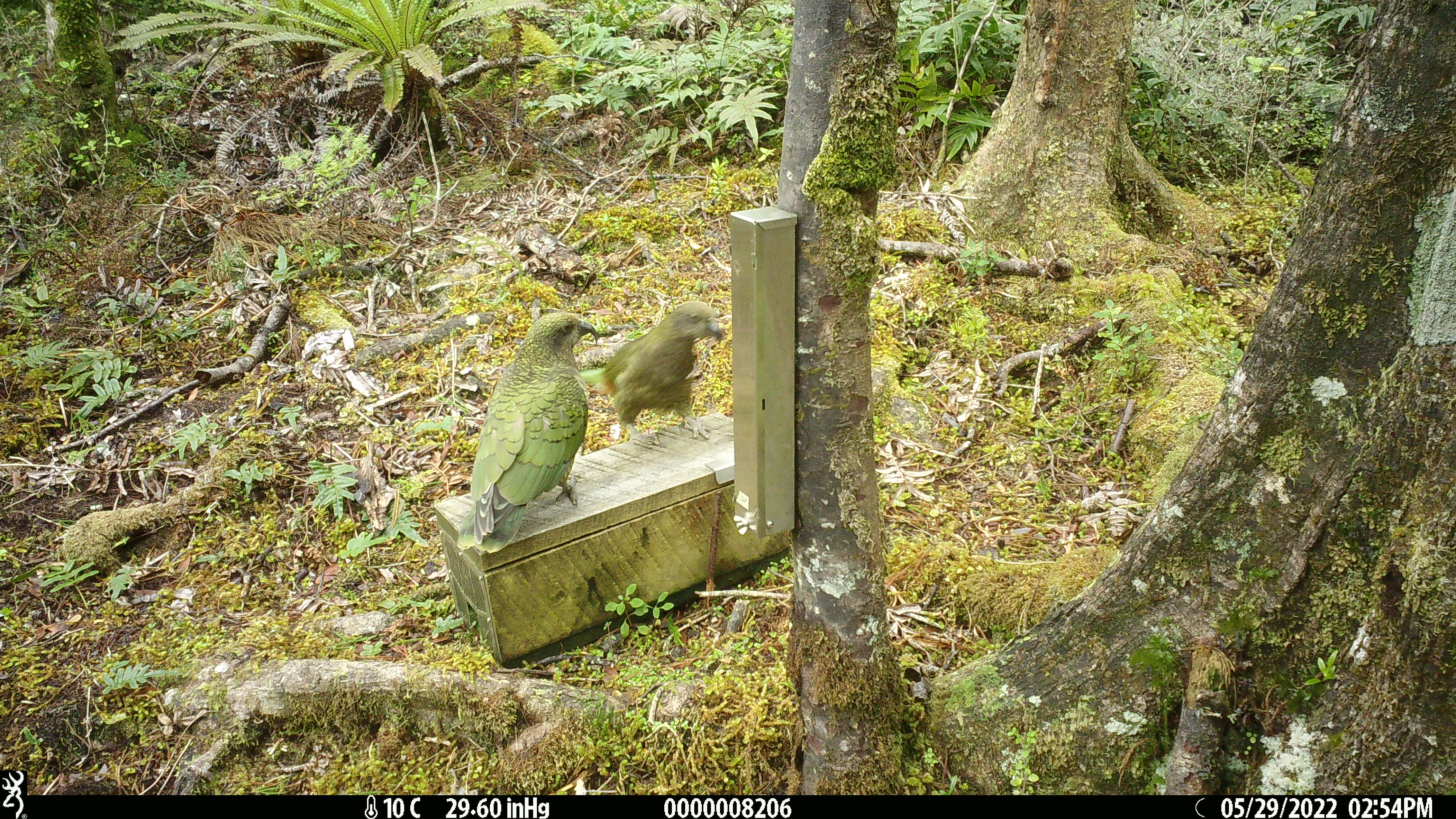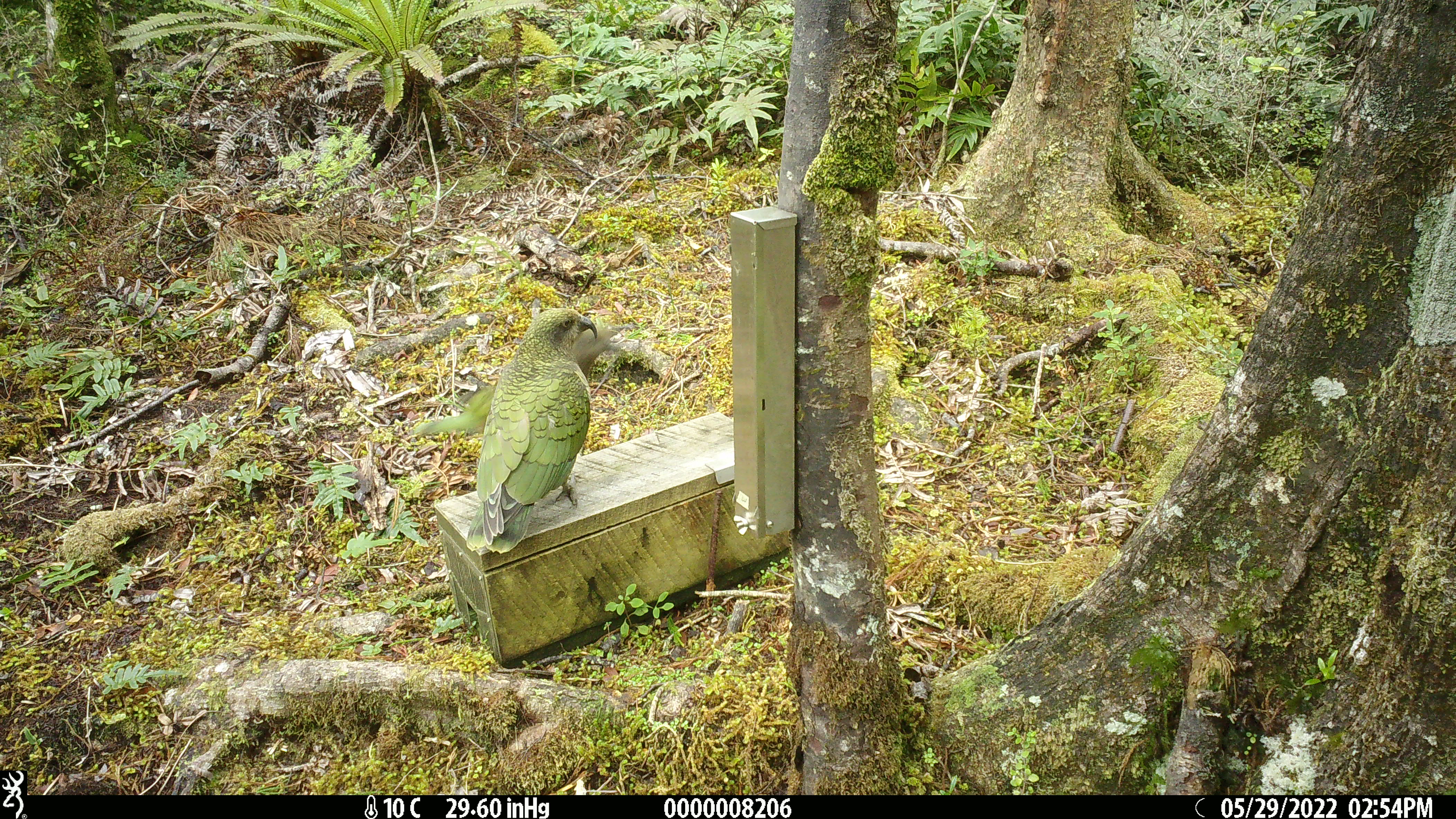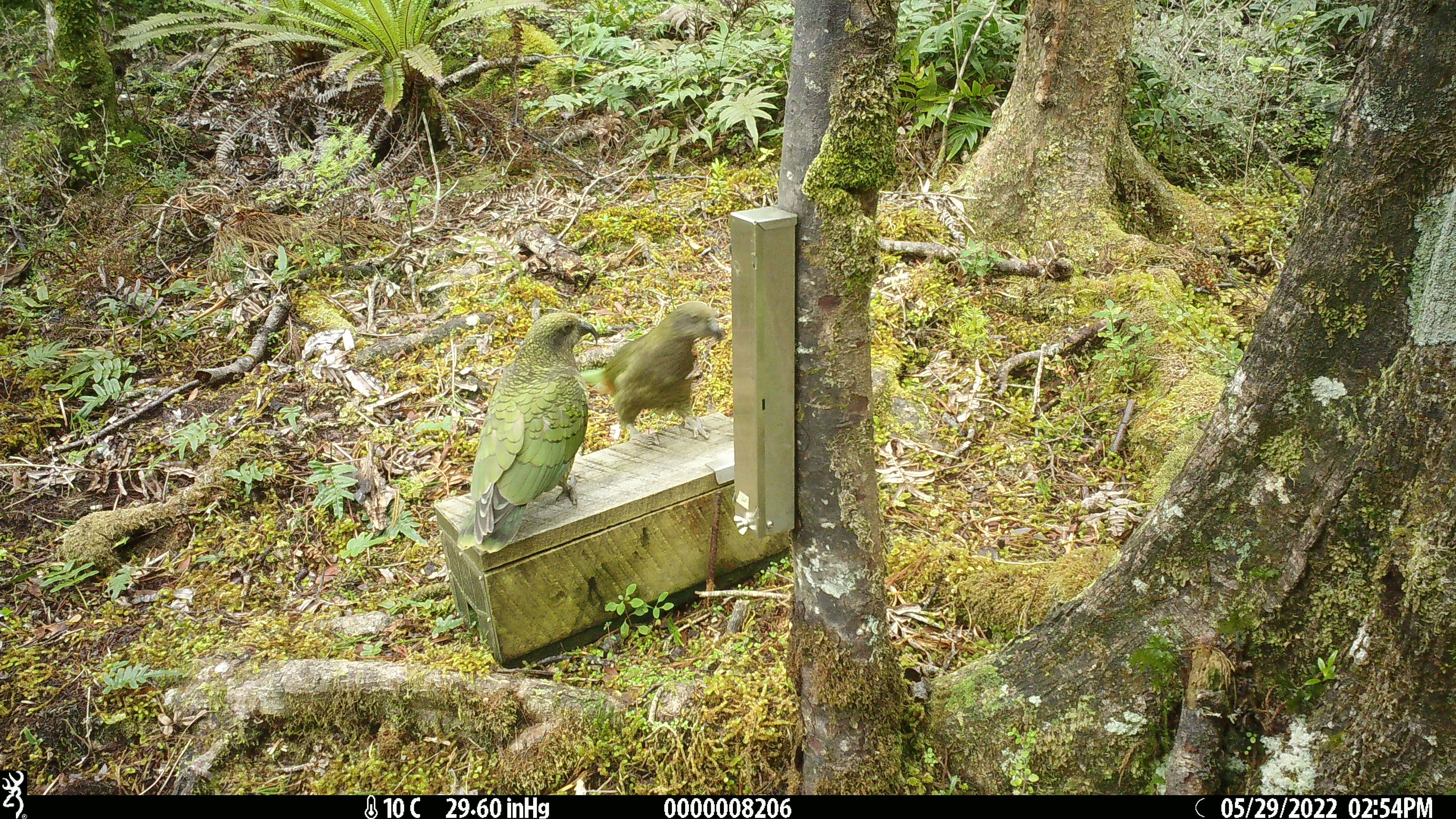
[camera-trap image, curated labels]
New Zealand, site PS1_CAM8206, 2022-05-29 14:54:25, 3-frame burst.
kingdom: Animalia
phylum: Chordata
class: Aves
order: Psittaciformes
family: Strigopidae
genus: Nestor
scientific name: Nestor notabilis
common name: kea